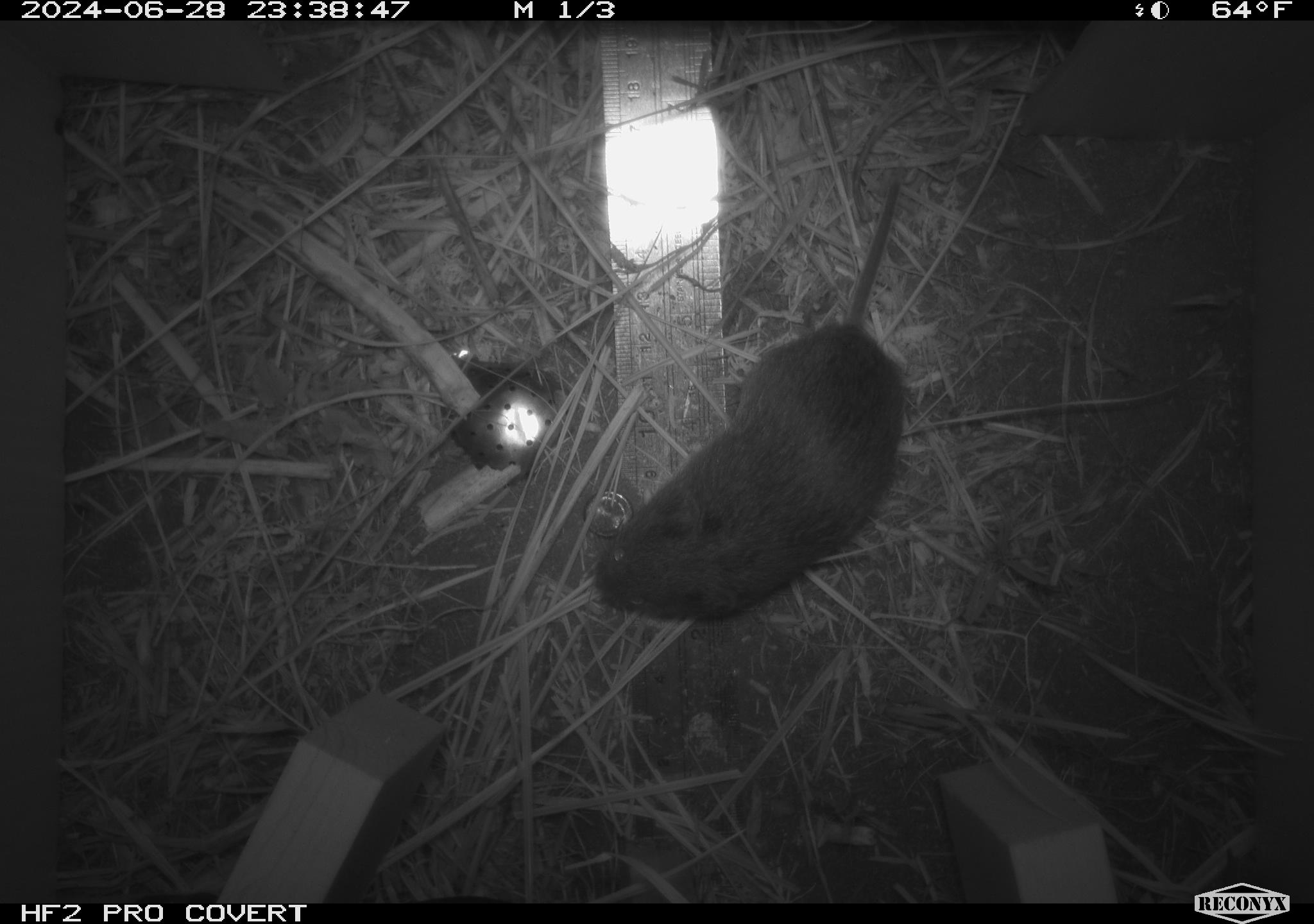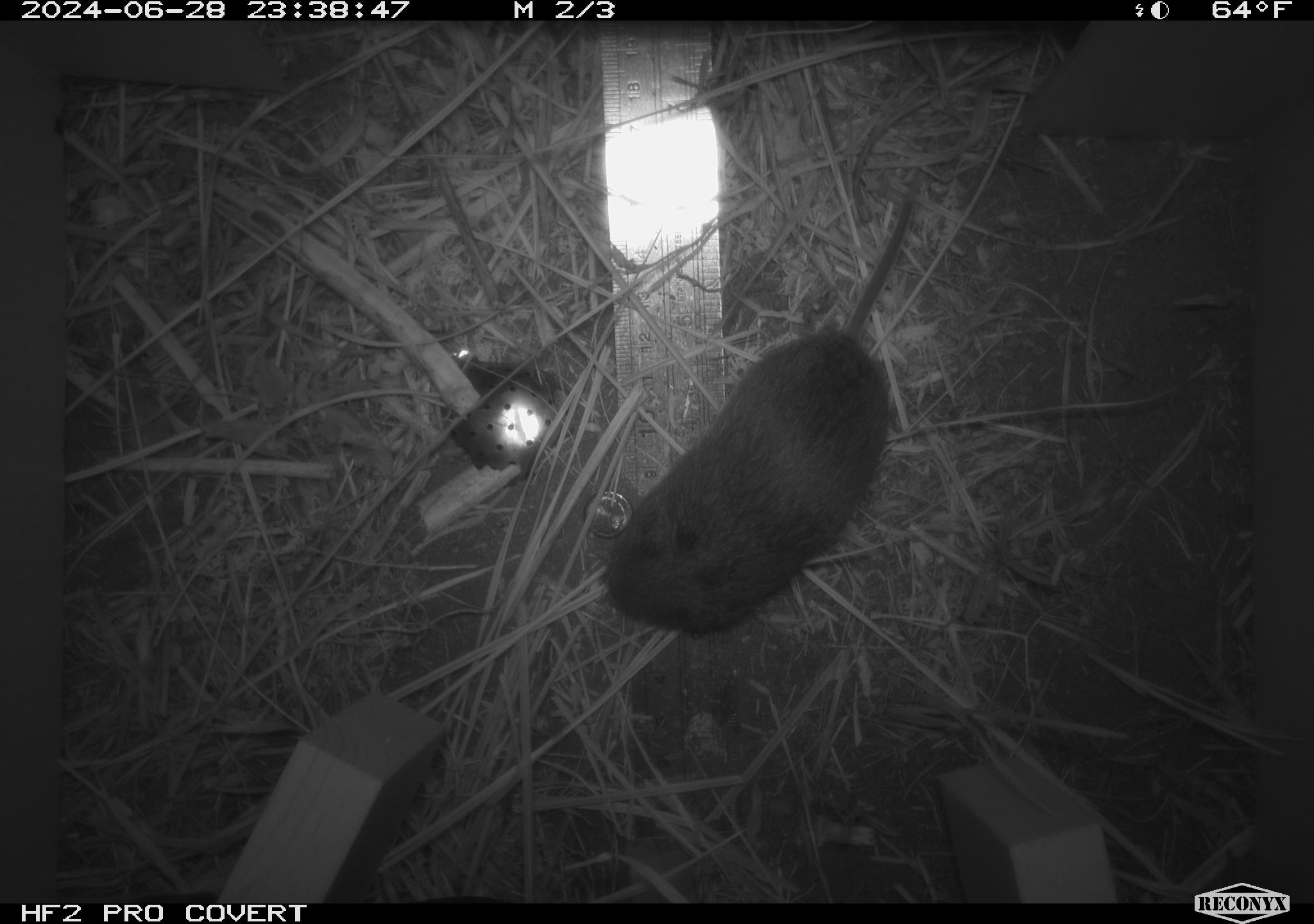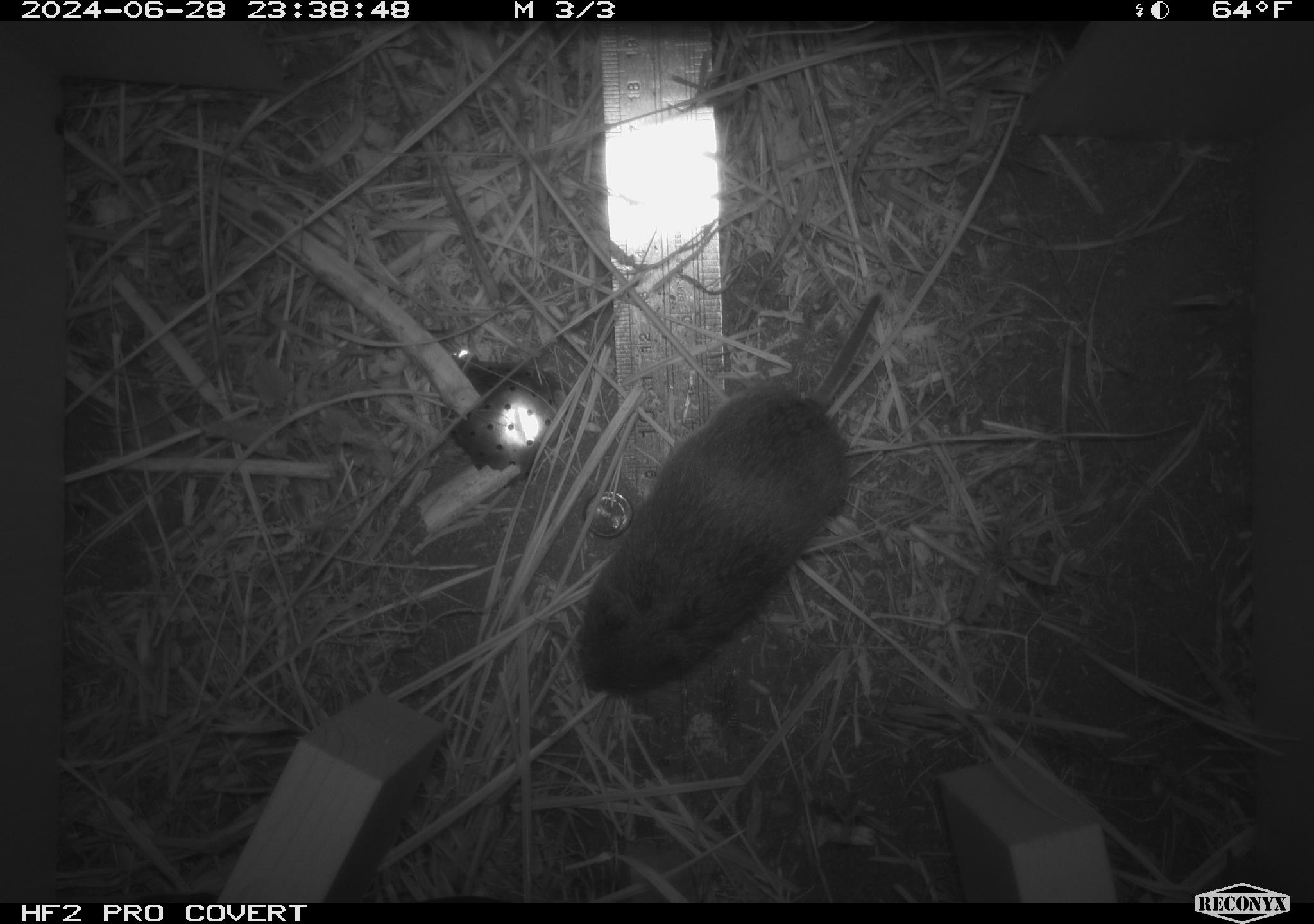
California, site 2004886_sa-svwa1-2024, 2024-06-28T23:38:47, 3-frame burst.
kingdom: Animalia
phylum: Chordata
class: Mammalia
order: Rodentia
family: Cricetidae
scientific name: Arvicolinae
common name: voles, lemmings, and muskrats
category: arvicolinae subfamily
Arvicolinae subfamily (voles, lemmings, and muskrats) (Arvicolinae).